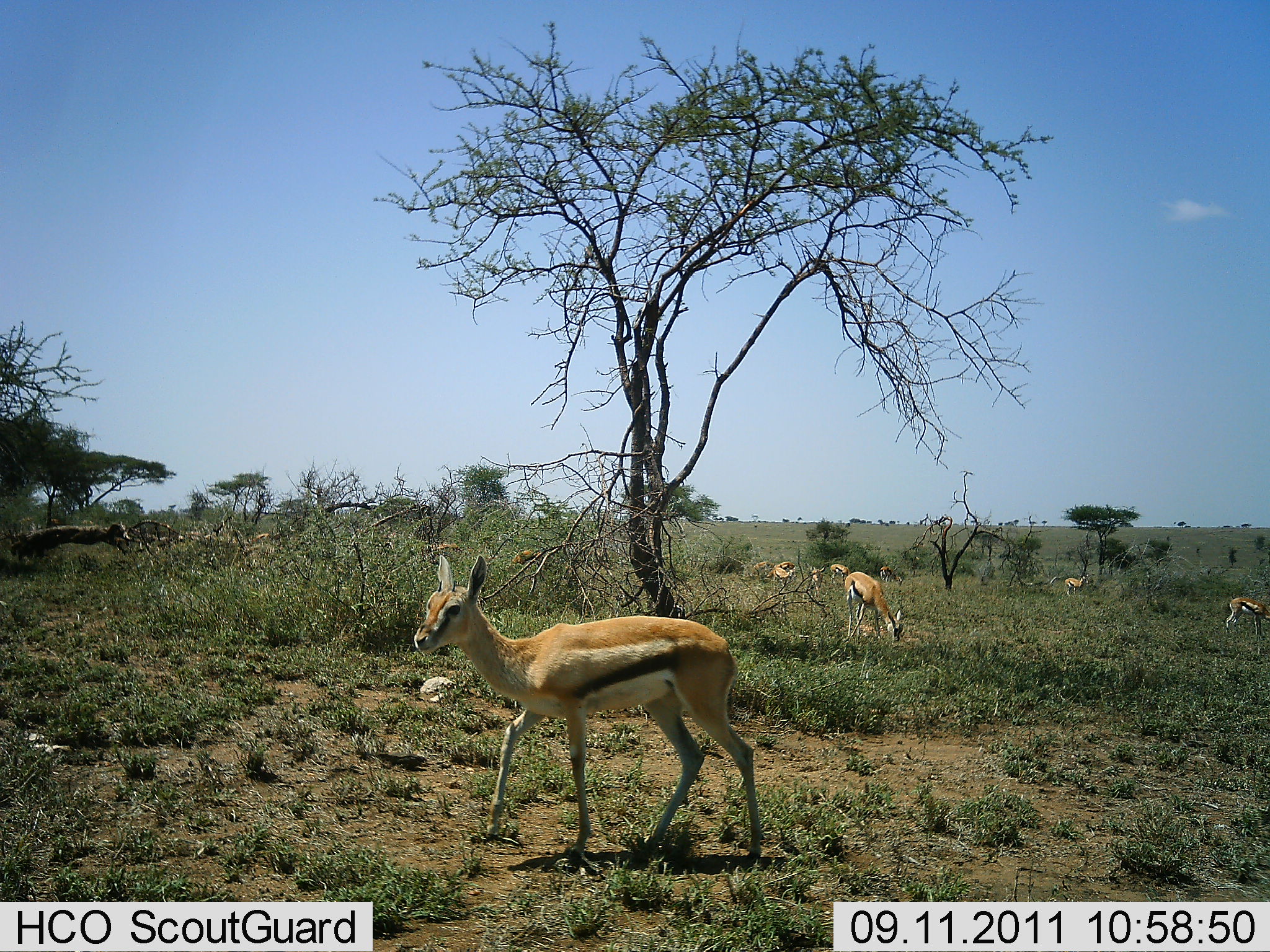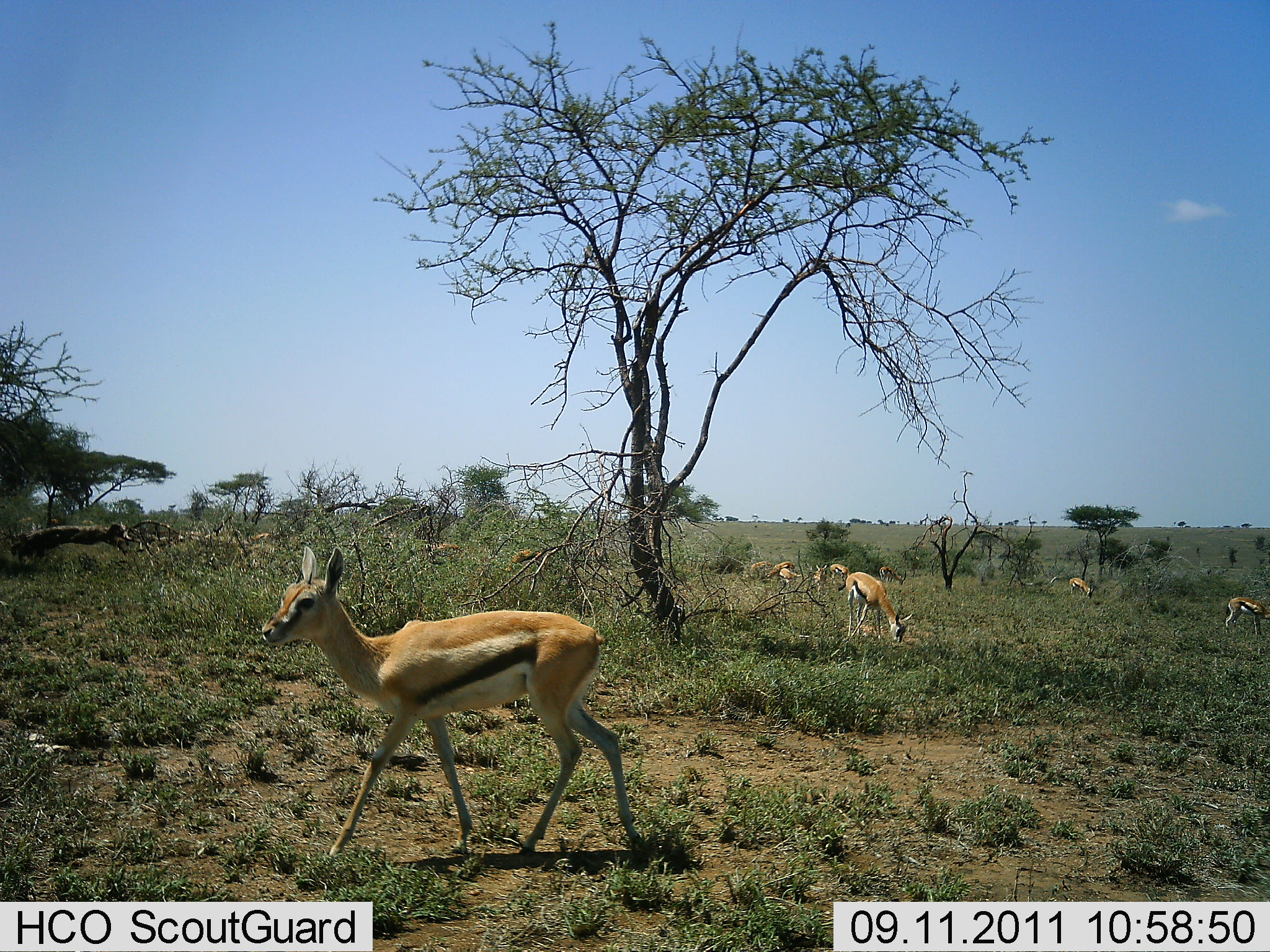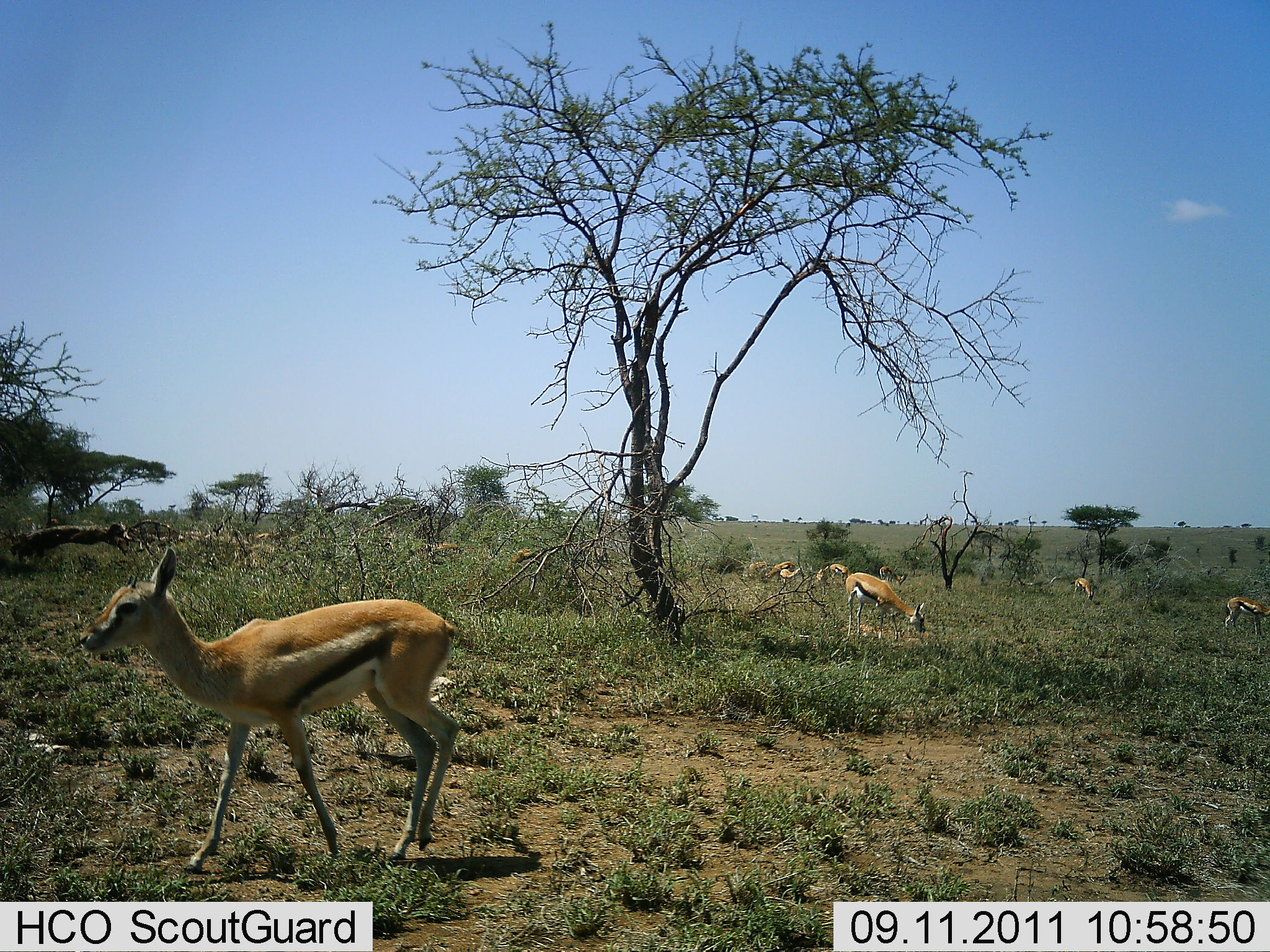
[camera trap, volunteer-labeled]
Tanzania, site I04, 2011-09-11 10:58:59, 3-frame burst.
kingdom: Animalia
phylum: Chordata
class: Mammalia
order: Artiodactyla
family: Bovidae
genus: Eudorcas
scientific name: Eudorcas thomsonii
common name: thomson's gazelle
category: gazellethomsons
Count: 7.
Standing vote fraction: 54%.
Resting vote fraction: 8%.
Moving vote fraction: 69%.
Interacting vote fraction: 0%.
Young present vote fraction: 8%.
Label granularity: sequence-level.